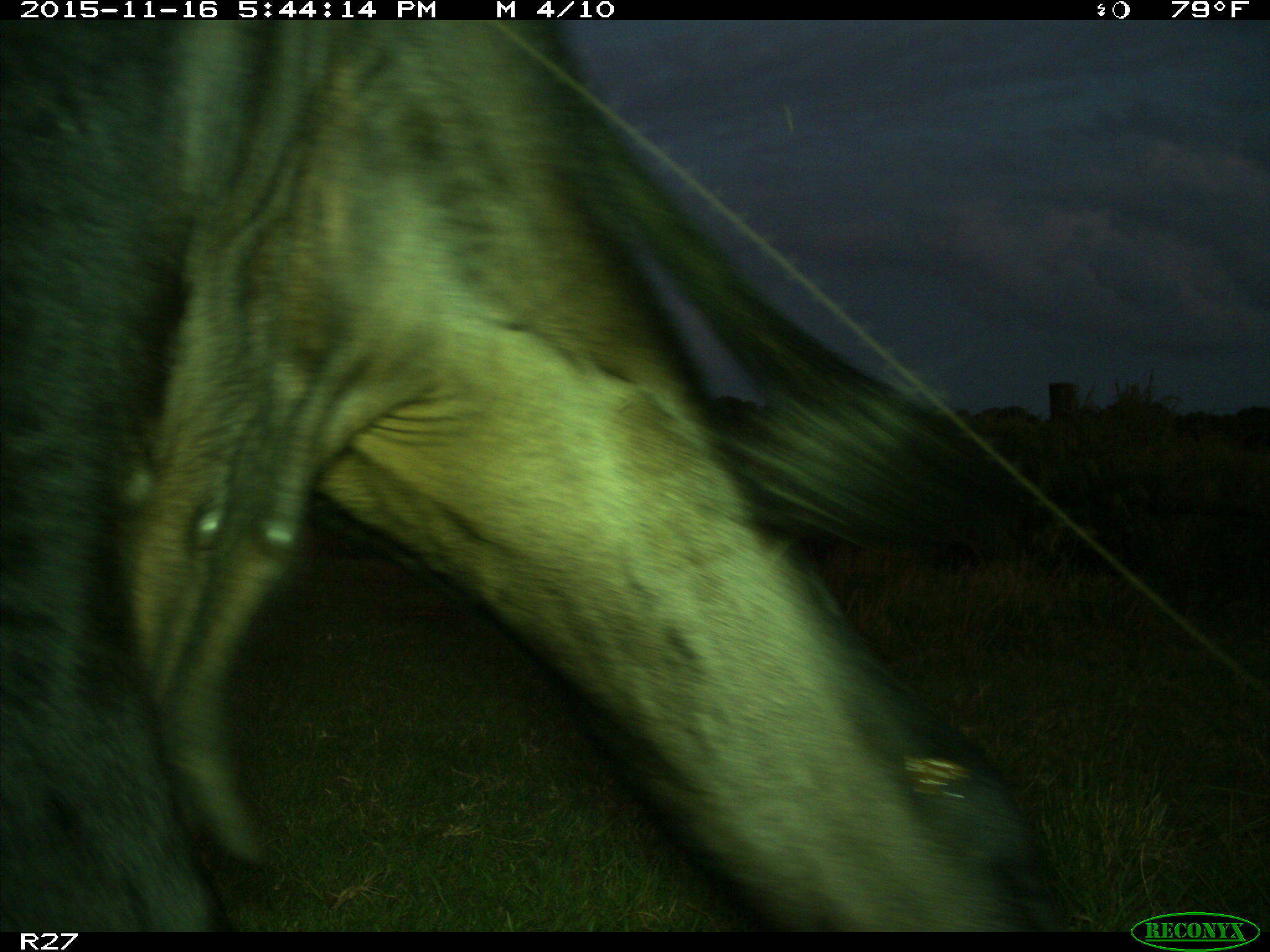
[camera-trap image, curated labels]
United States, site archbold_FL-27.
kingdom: Animalia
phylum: Chordata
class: Mammalia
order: Artiodactyla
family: Bovidae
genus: Bos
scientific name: Bos taurus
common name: domestic cow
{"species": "Bos taurus (domestic cow)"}